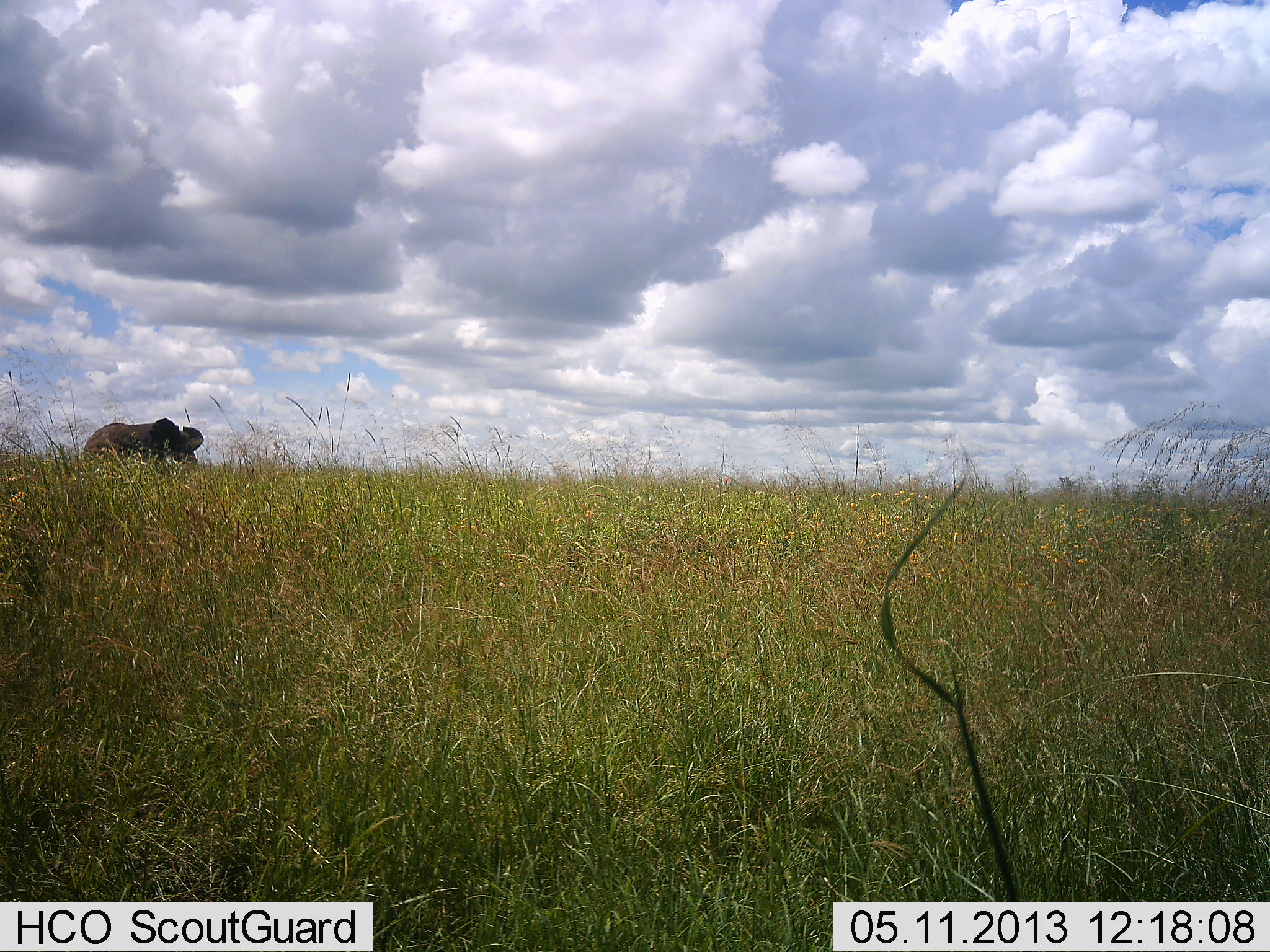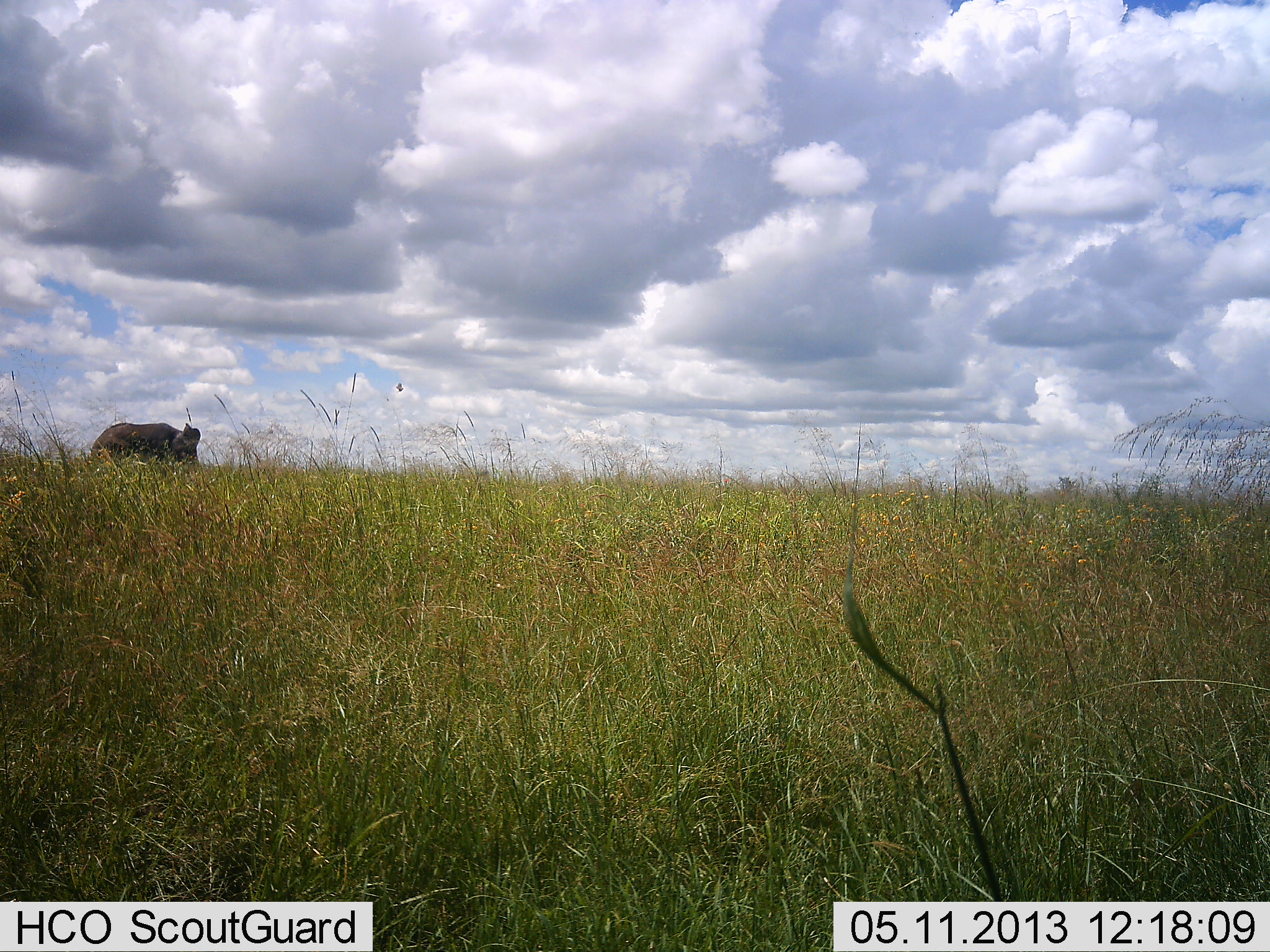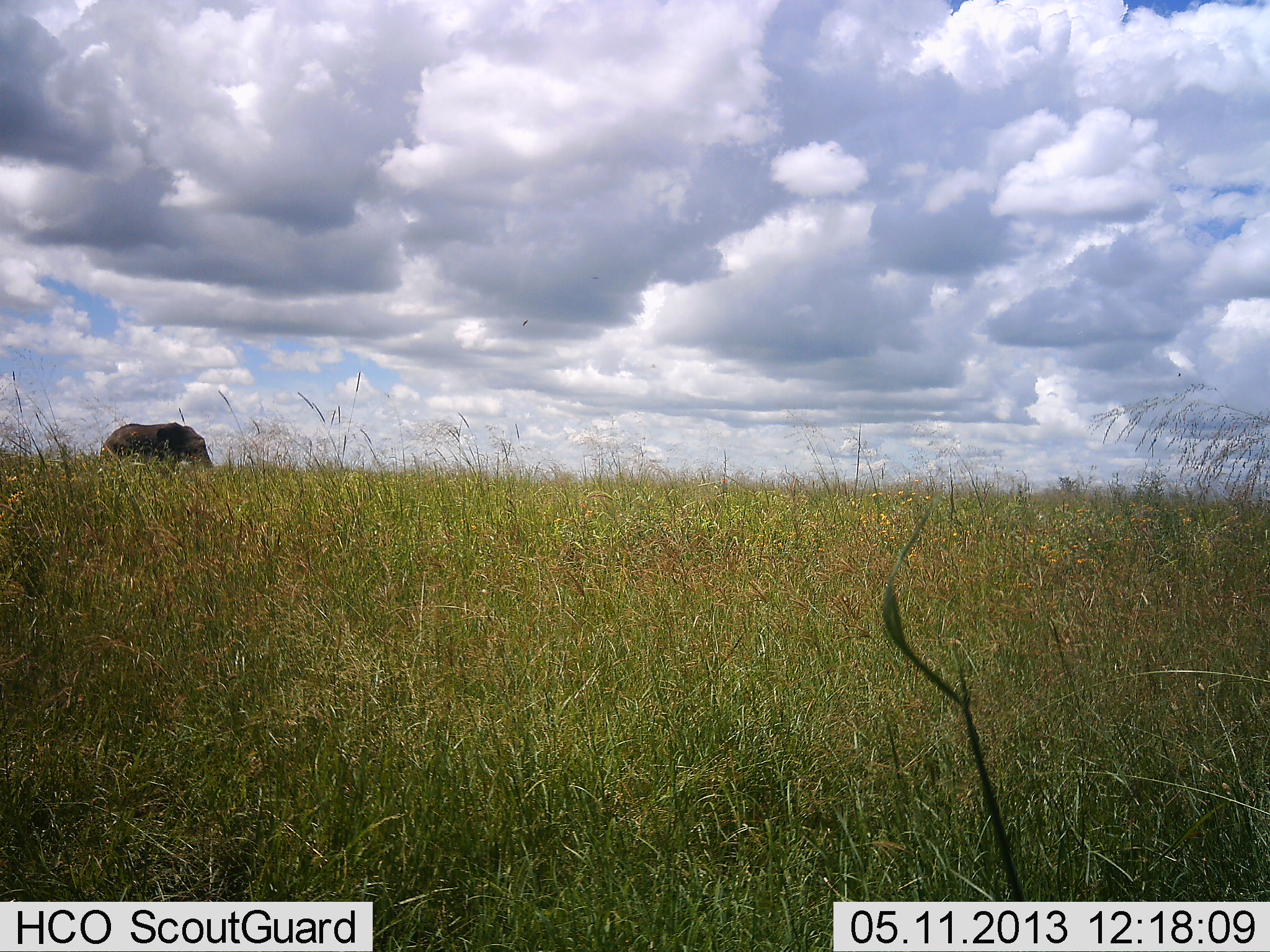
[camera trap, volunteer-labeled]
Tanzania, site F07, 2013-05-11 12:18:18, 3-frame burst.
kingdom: Animalia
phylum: Chordata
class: Mammalia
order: Proboscidea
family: Elephantidae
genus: Loxodonta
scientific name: Loxodonta africana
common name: african bush elephant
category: elephant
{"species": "elephant (african bush elephant) (Loxodonta africana)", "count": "1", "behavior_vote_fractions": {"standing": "40%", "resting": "0%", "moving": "50%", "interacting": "0%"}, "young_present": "0%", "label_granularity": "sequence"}